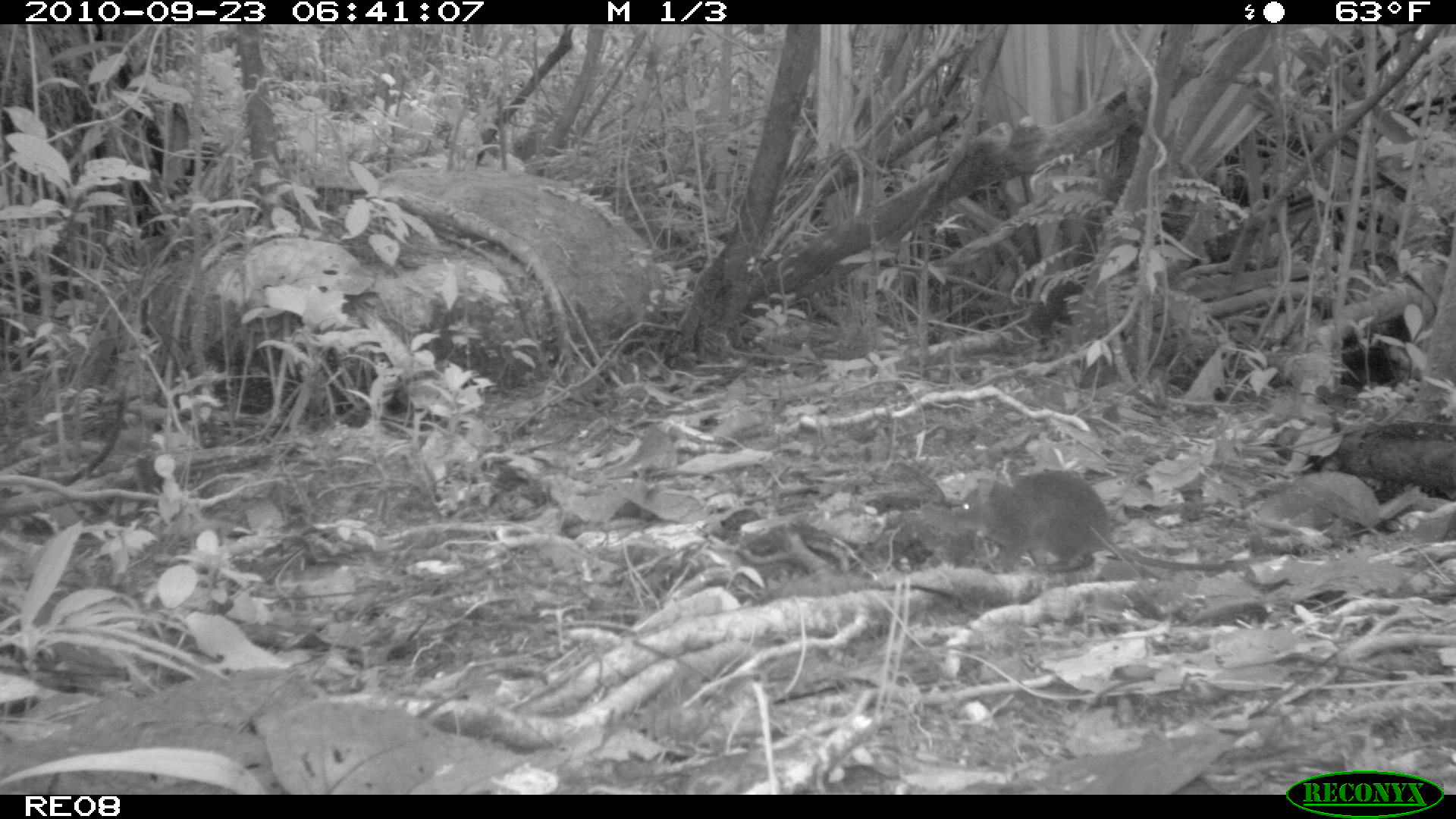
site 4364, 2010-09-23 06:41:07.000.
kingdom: Animalia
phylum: Chordata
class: Mammalia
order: Rodentia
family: Muridae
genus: Rattus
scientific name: Rattus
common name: rodent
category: unknown rat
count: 1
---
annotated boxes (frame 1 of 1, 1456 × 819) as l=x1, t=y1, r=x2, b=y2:
unknown rat: l=955, t=467, r=1238, b=573